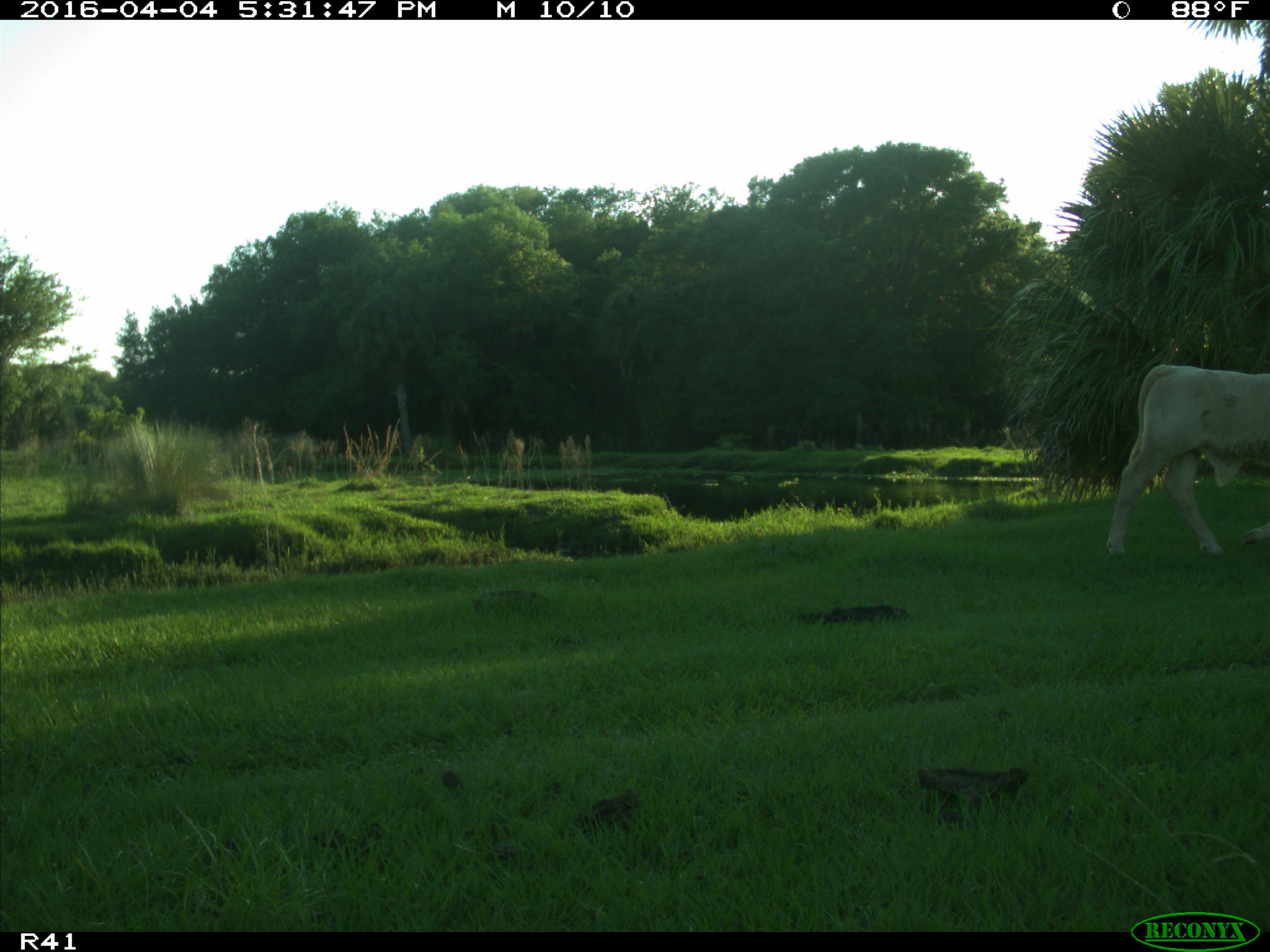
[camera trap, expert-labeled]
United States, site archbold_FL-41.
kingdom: Animalia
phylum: Chordata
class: Mammalia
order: Artiodactyla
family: Bovidae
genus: Bos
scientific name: Bos taurus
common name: domestic cow